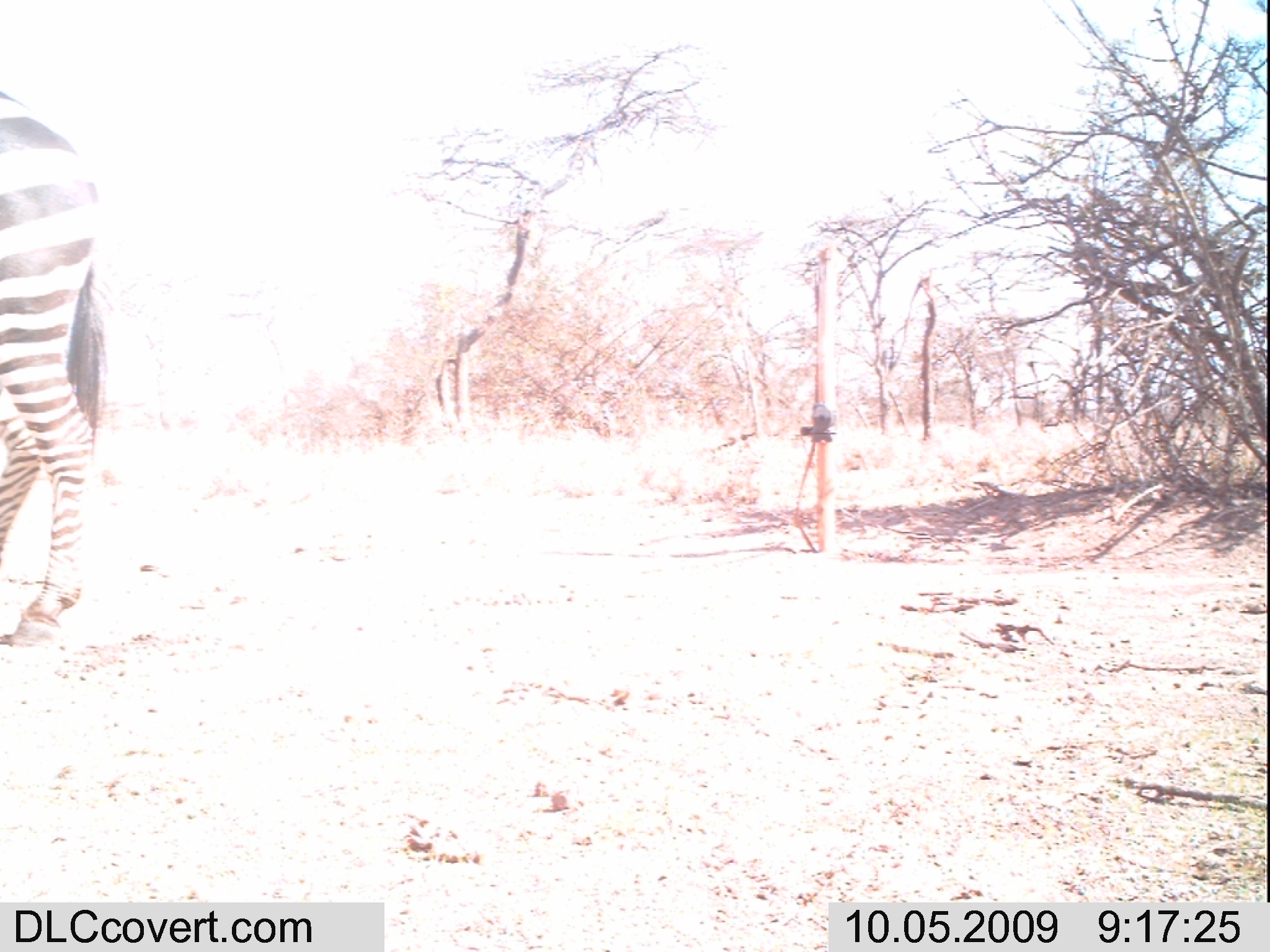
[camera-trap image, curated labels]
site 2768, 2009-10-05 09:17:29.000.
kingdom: Animalia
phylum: Chordata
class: Mammalia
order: Perissodactyla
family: Equidae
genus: Equus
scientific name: Equus quagga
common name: plains zebra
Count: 1.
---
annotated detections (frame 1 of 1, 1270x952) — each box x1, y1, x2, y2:
equus quagga: 0, 84, 117, 654